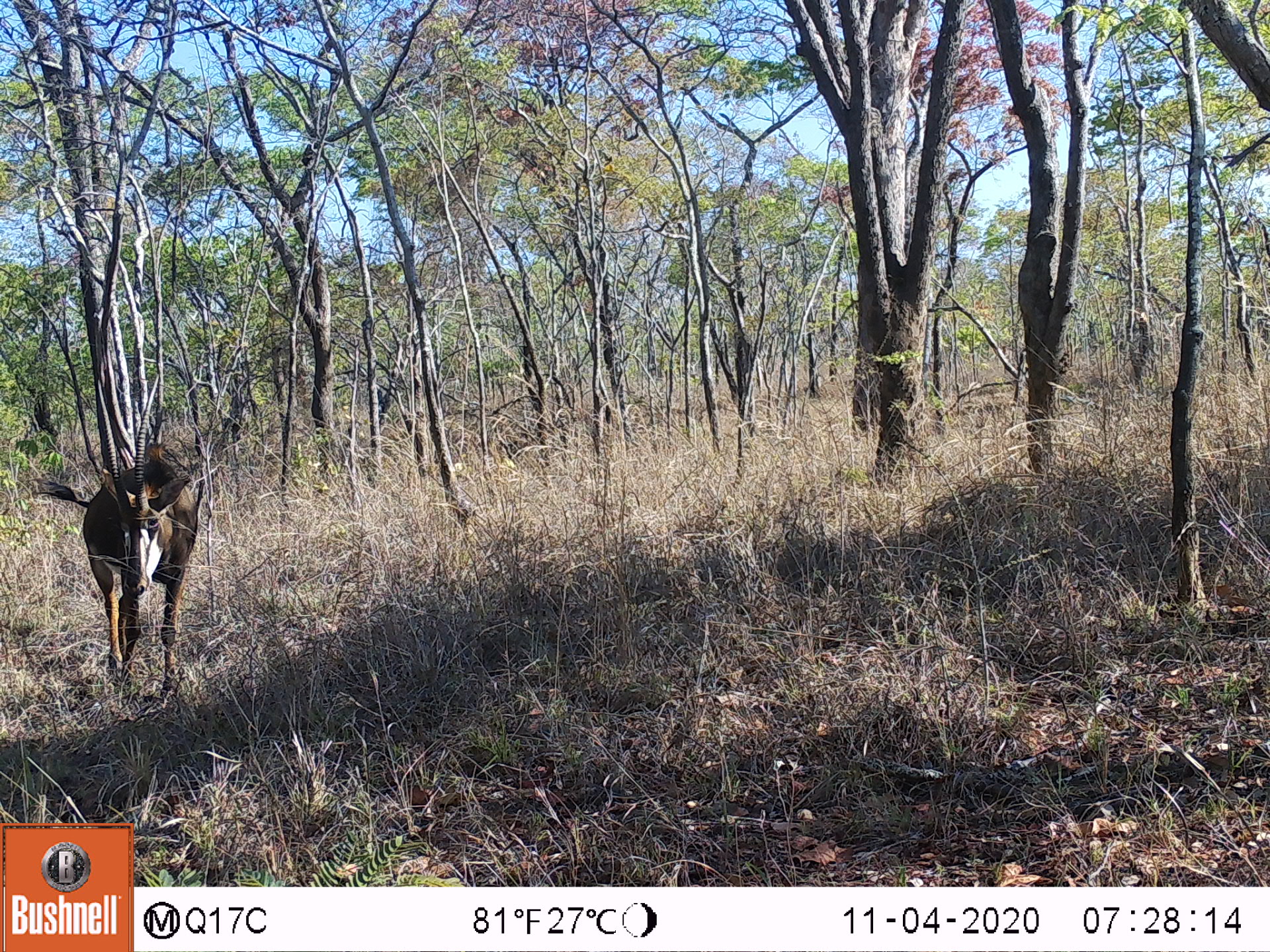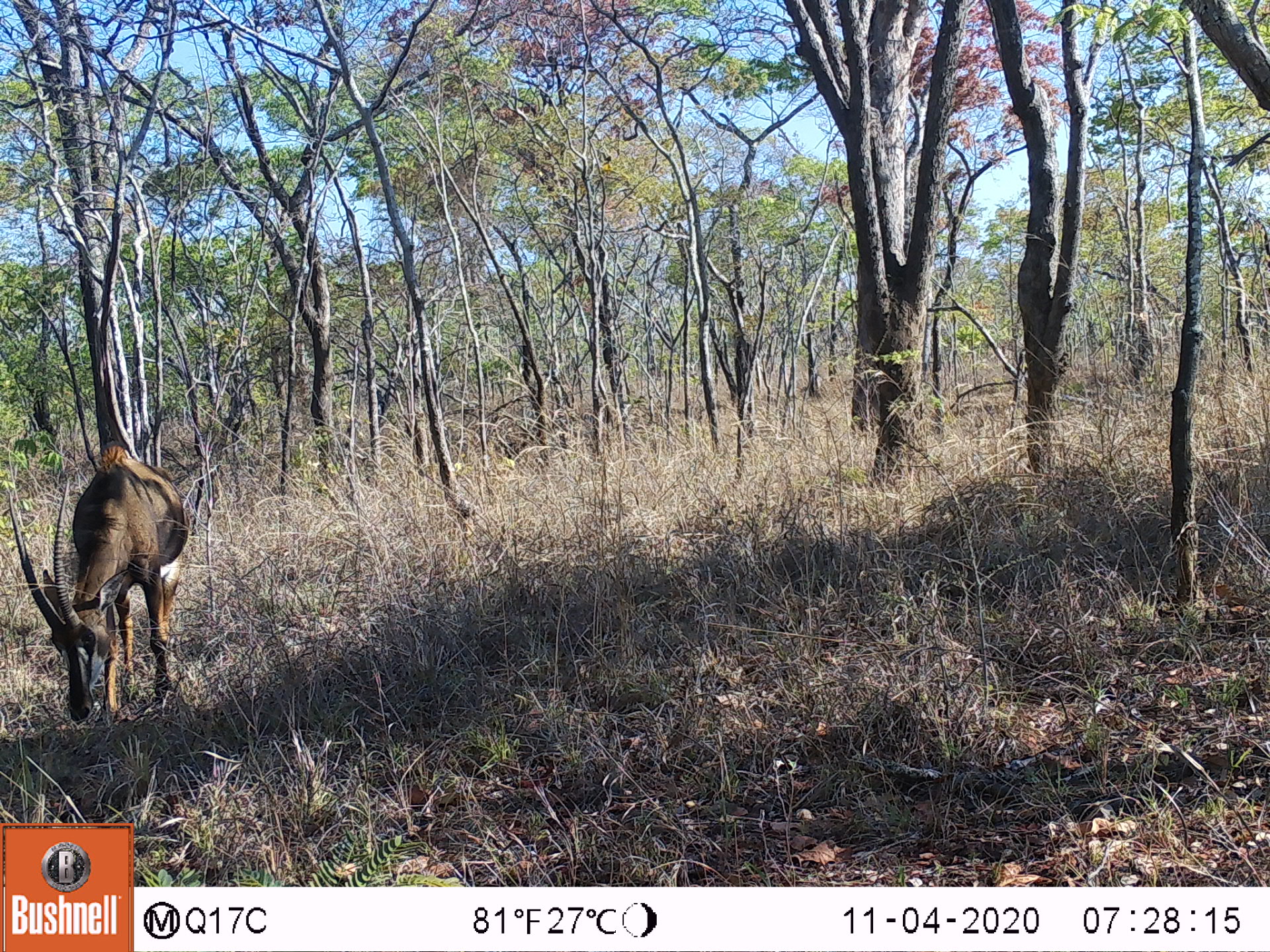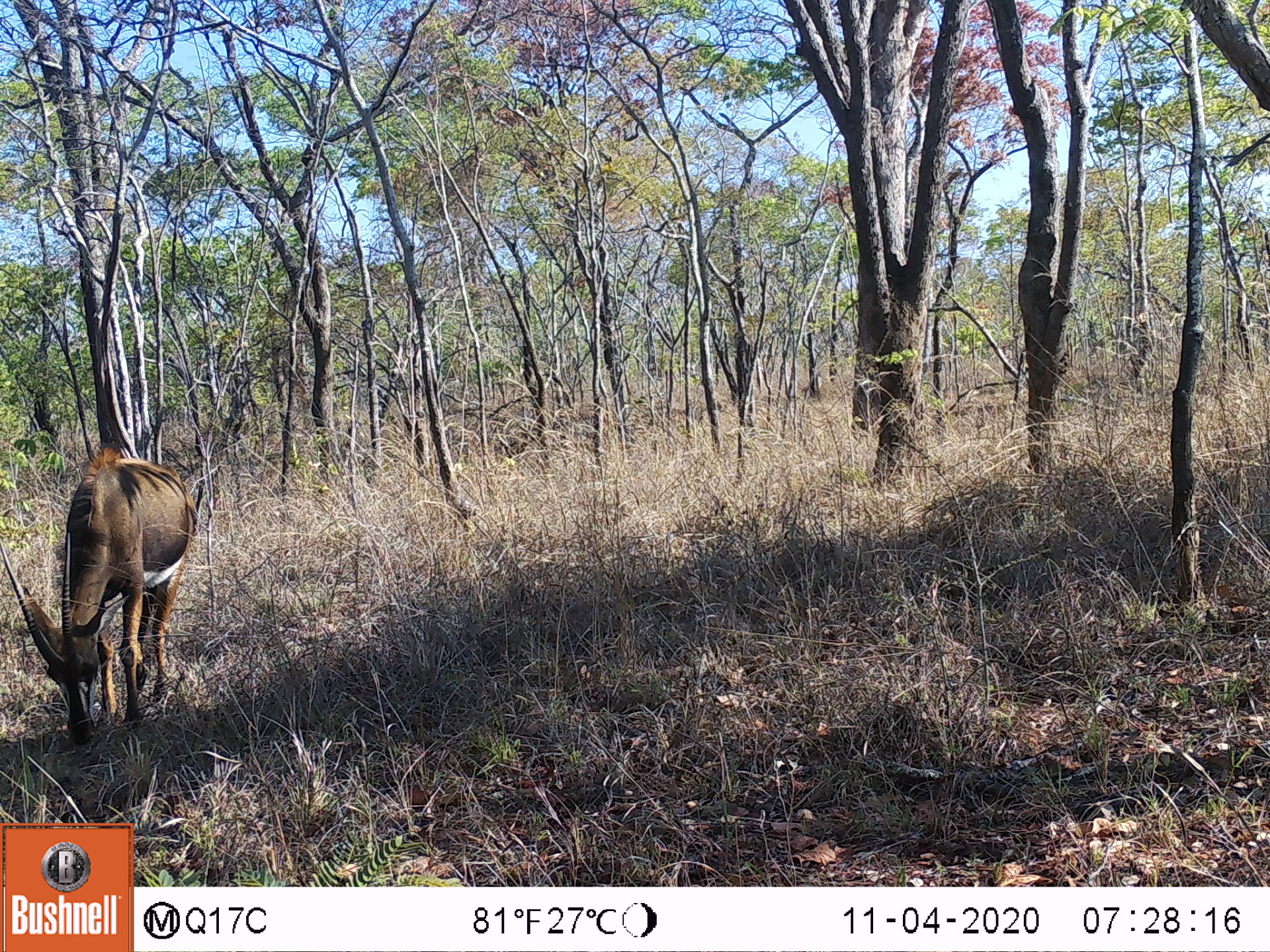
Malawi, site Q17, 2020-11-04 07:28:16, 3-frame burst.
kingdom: Animalia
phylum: Chordata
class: Mammalia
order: Artiodactyla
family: Bovidae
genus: Hippotragus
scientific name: Hippotragus niger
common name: sable antelope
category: sable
Sable (sable antelope) (Hippotragus niger), count 1.